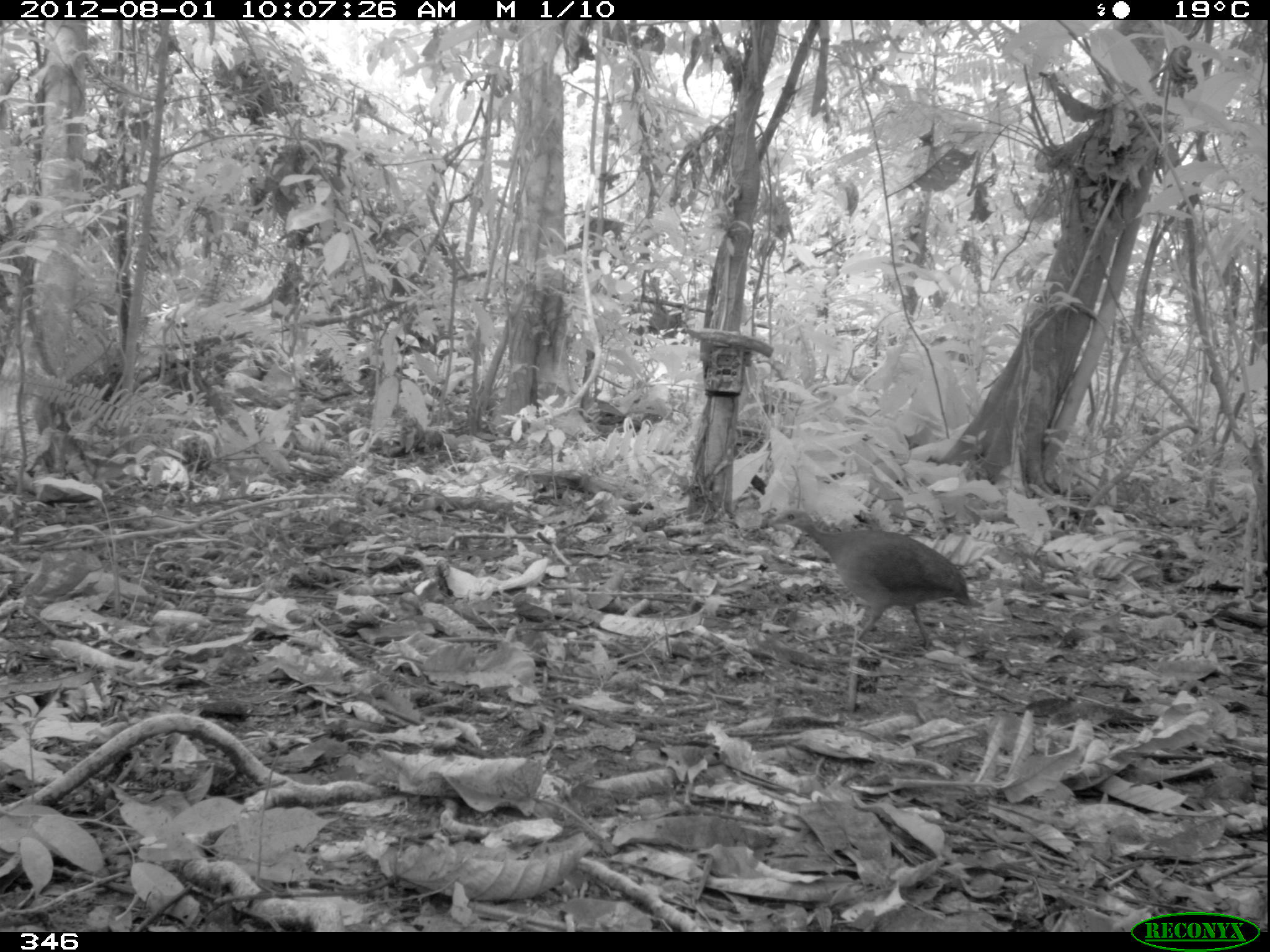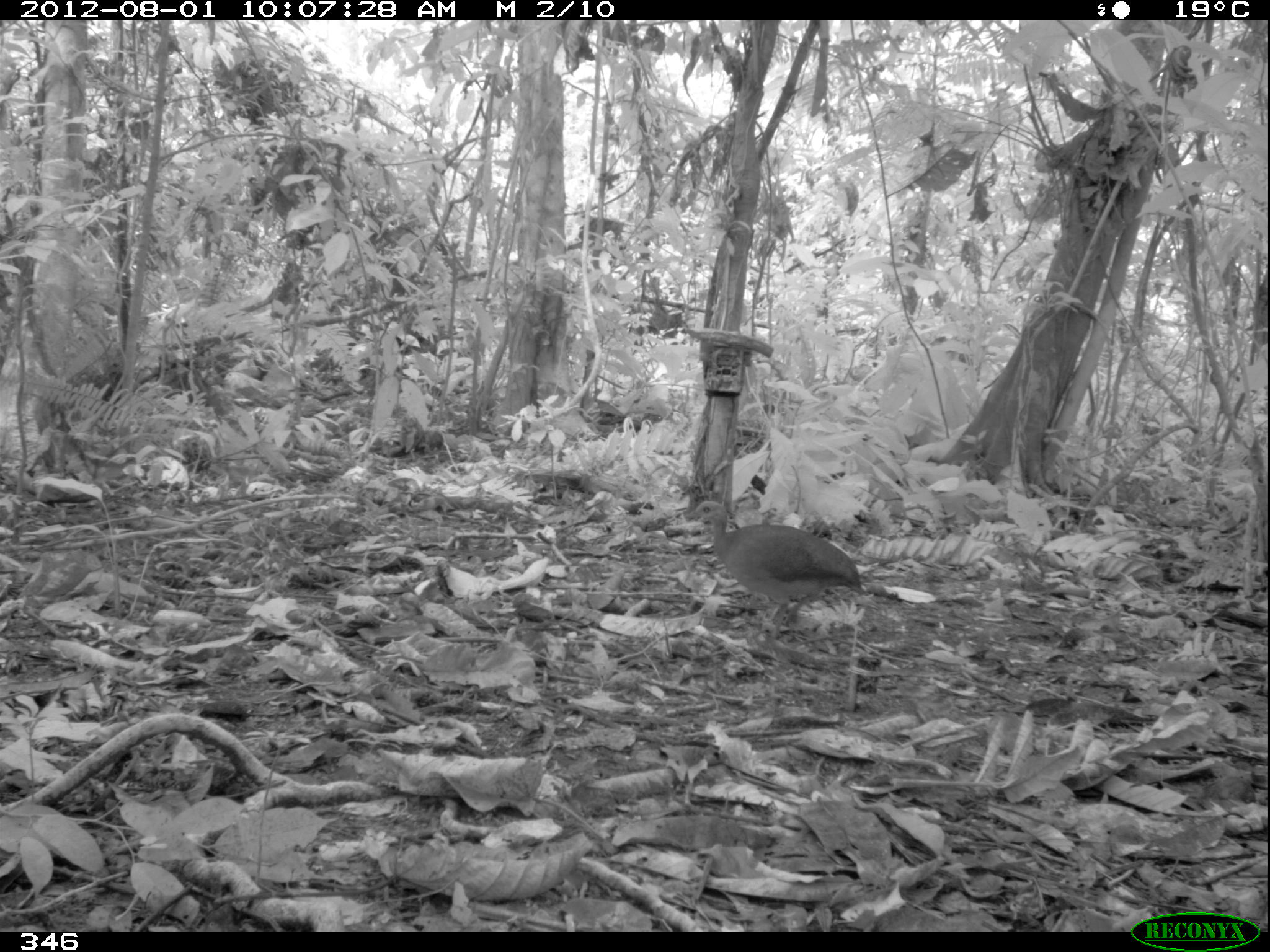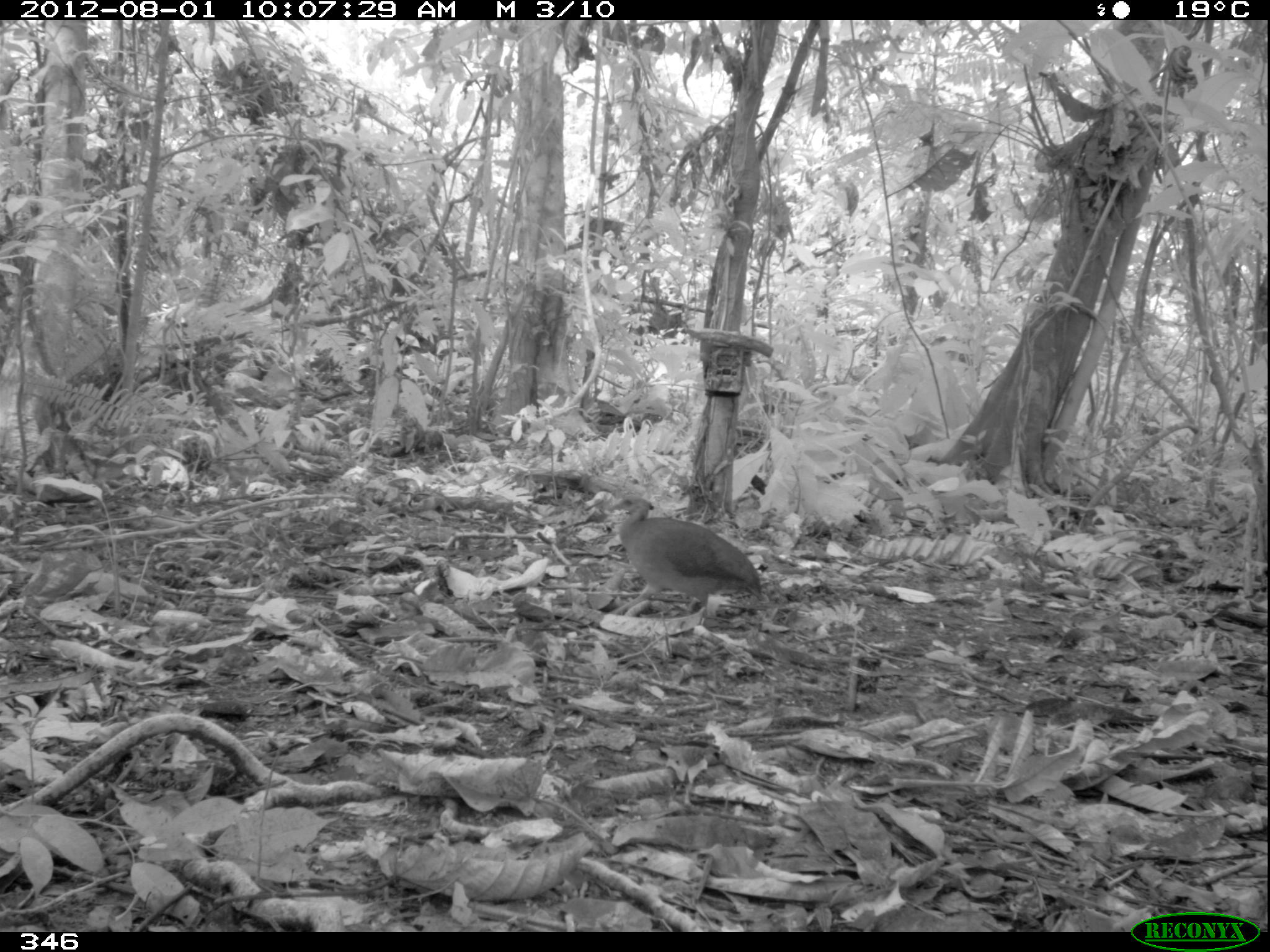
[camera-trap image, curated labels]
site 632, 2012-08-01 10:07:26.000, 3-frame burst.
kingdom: Animalia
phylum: Chordata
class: Aves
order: Galliformes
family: Phasianidae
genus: Alectoris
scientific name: Alectoris rufa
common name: red-legged partridge